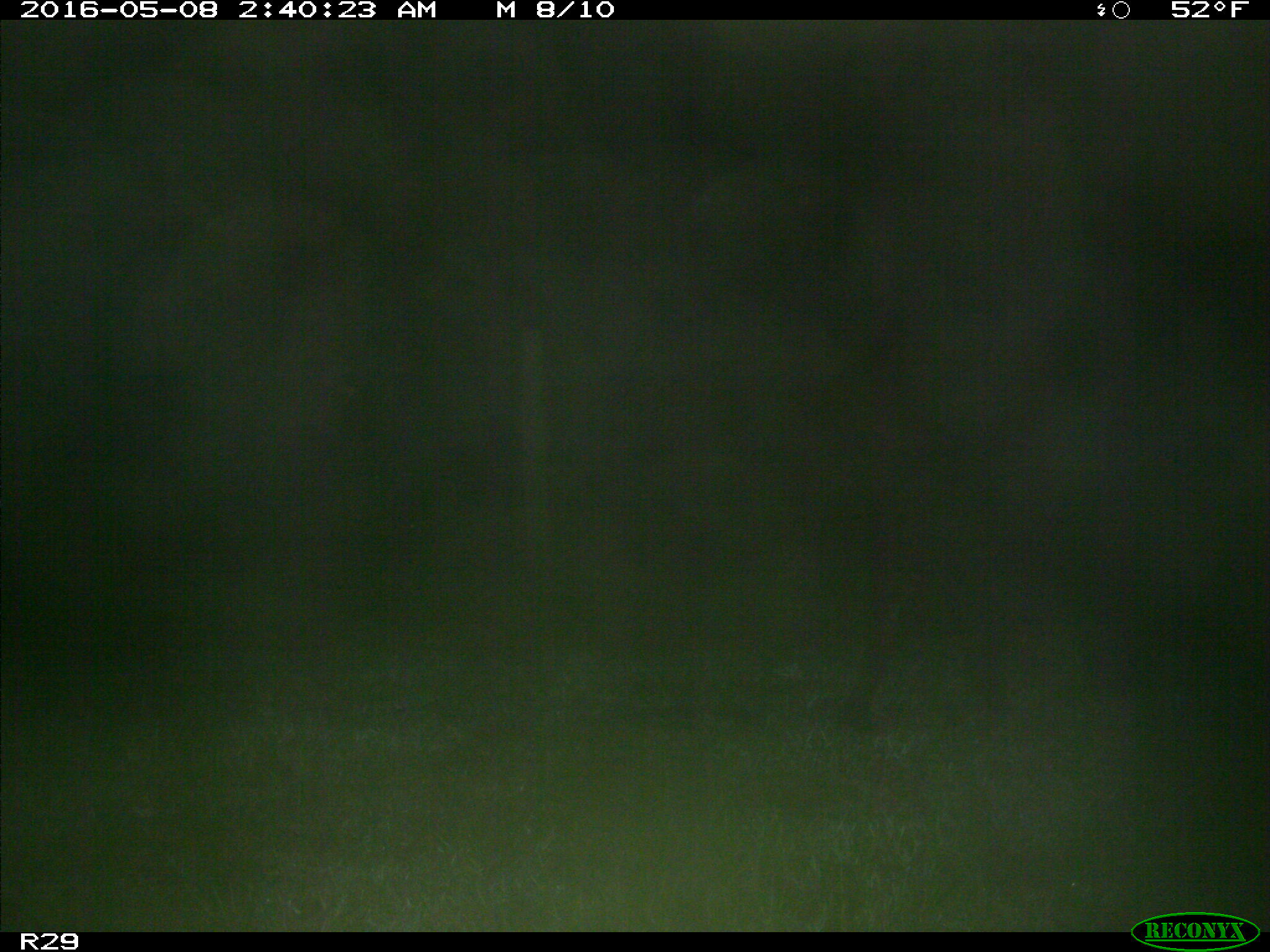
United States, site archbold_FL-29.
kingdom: Animalia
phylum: Chordata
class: Mammalia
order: Artiodactyla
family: Suidae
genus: Sus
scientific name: Sus scrofa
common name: wild boar